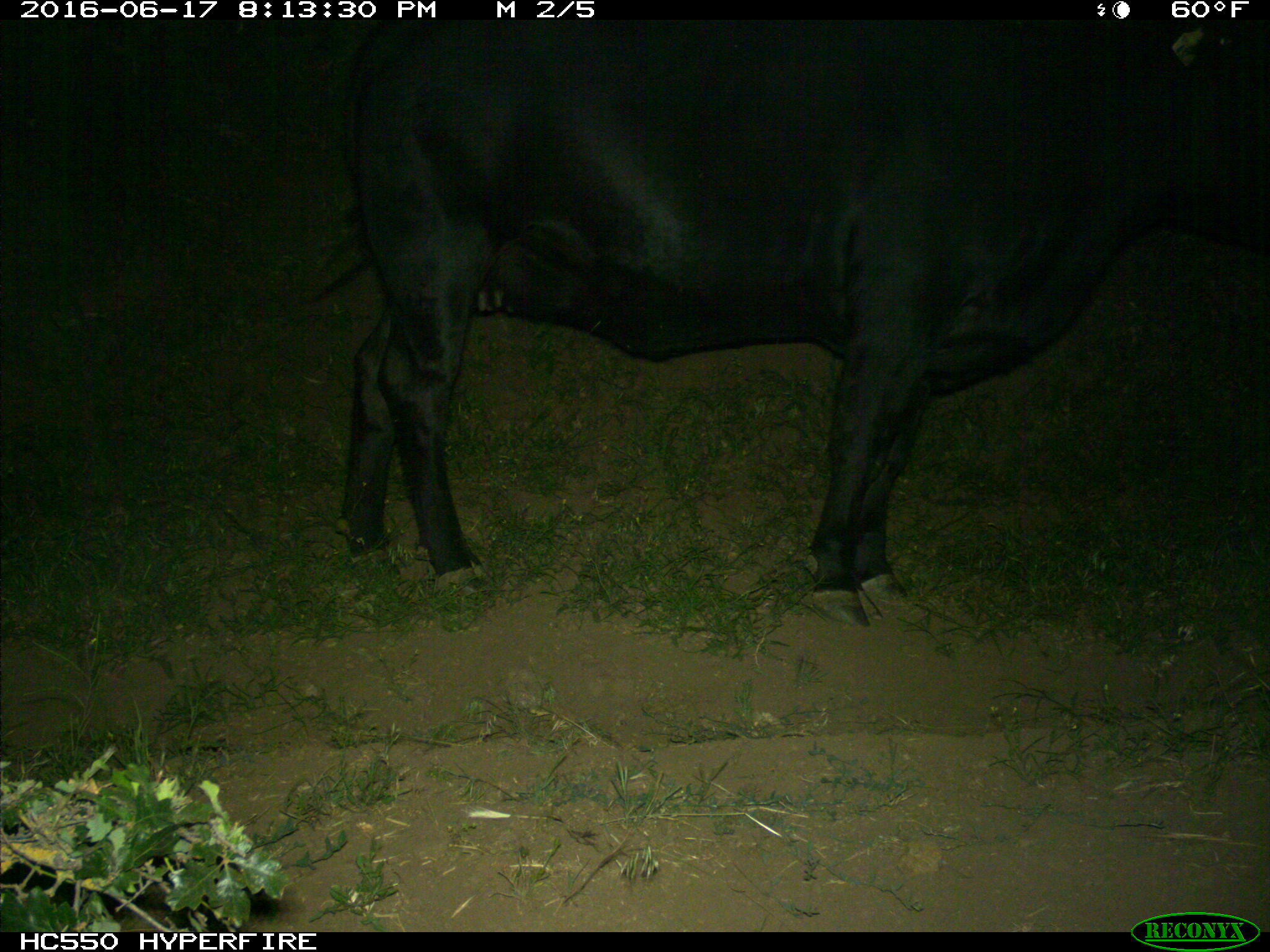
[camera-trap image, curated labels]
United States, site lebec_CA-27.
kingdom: Animalia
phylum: Chordata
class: Mammalia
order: Artiodactyla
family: Bovidae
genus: Bos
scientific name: Bos taurus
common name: domestic cow